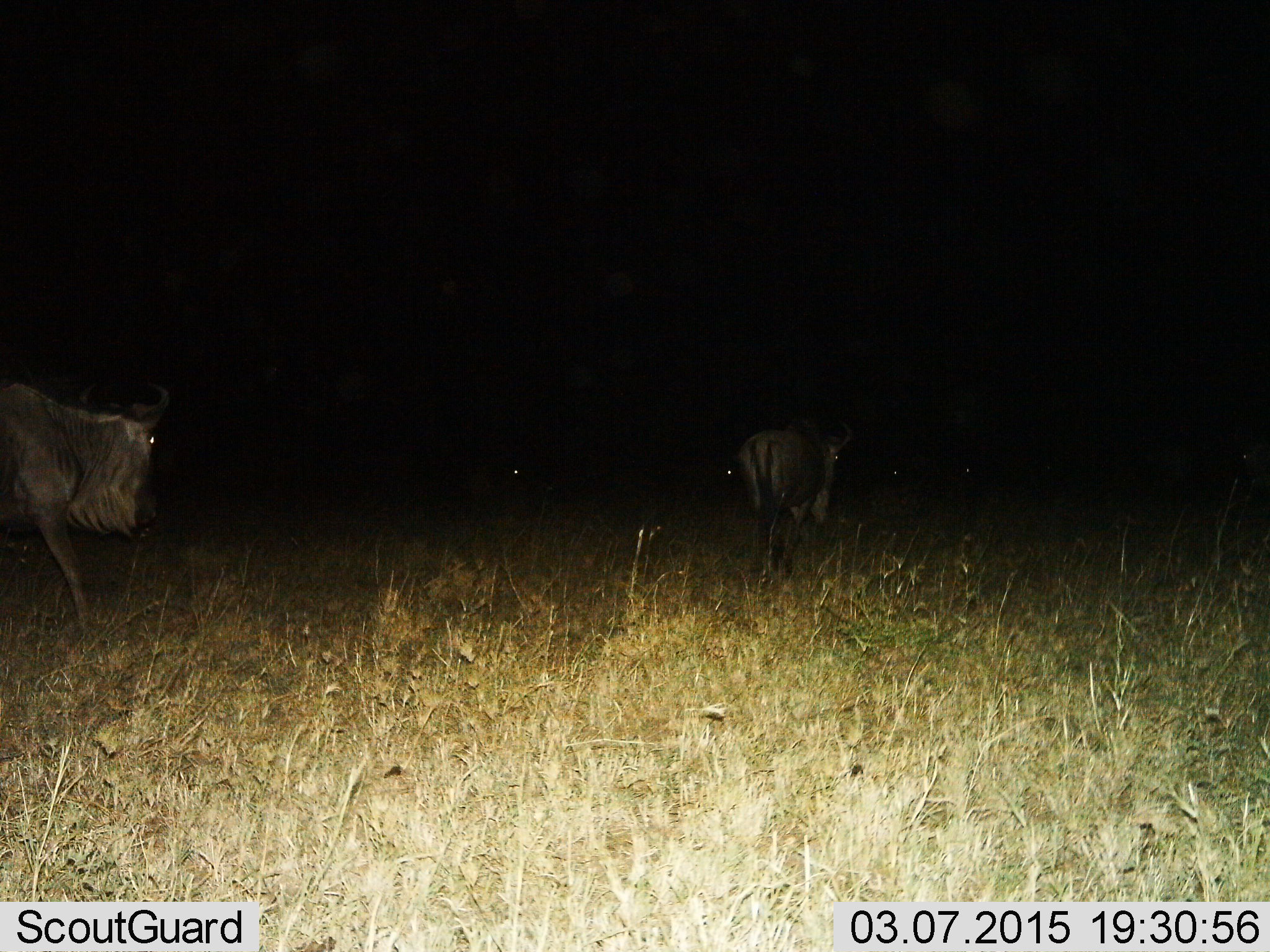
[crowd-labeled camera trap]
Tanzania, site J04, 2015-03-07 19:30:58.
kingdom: Animalia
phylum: Chordata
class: Mammalia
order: Artiodactyla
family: Bovidae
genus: Connochaetes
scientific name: Connochaetes taurinus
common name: blue wildebeest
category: wildebeest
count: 4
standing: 50%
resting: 0%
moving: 80%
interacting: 0%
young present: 0%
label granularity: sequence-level